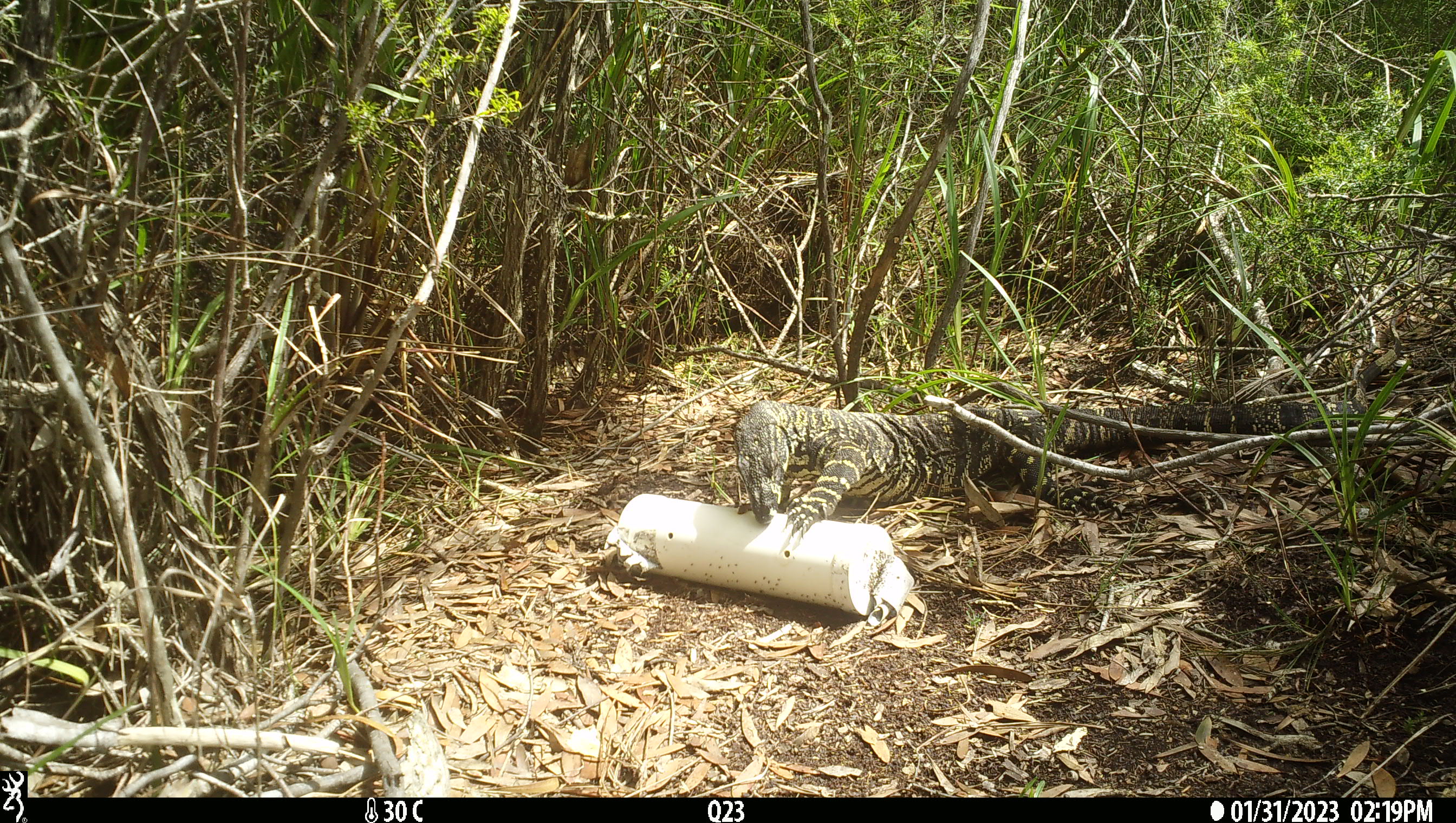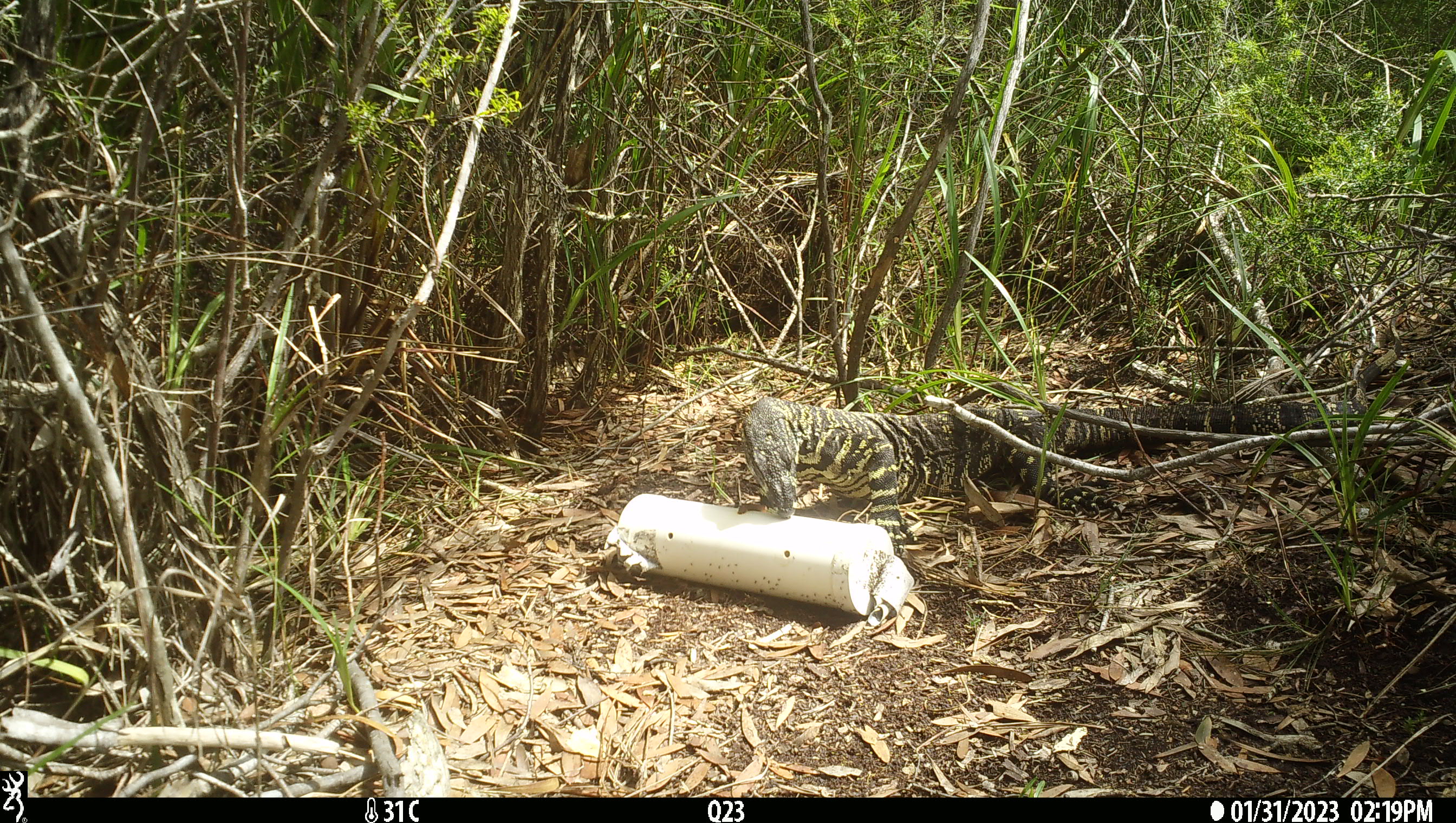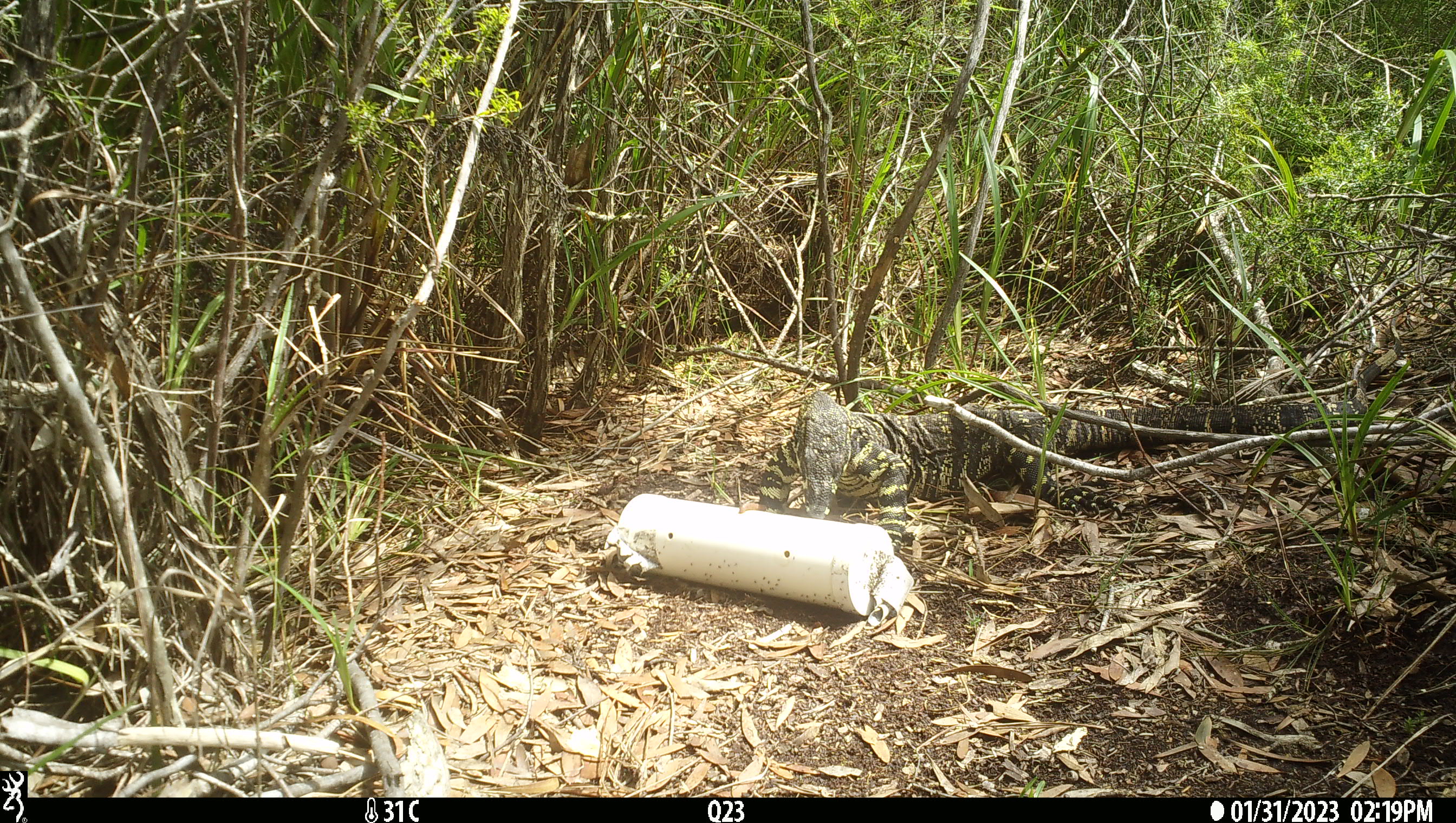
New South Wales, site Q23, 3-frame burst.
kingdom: Animalia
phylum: Chordata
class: Reptilia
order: Squamata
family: Varanidae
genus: Varanus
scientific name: Varanus varius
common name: lace monitor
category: goanna